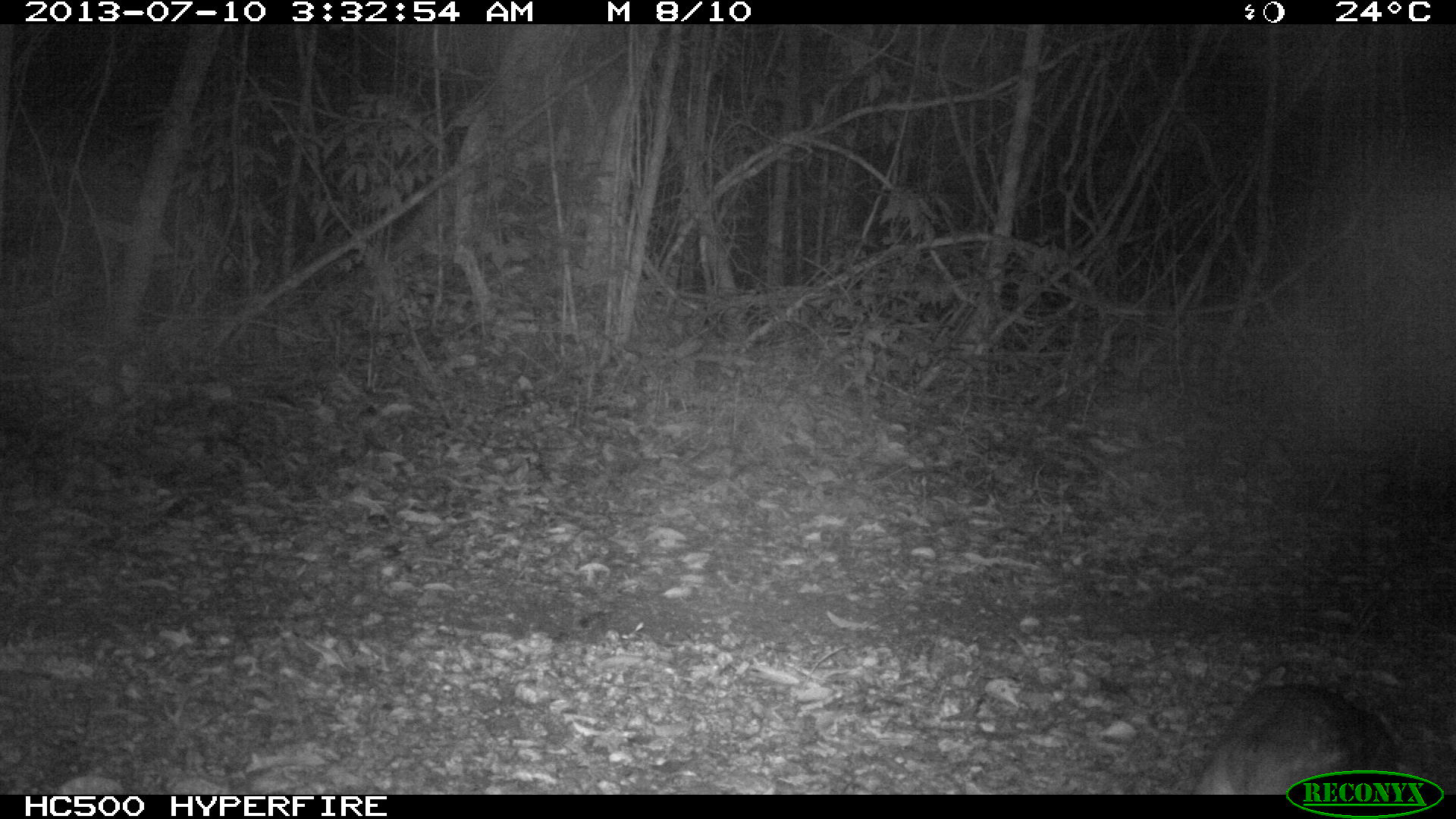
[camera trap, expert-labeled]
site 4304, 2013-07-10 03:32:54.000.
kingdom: Animalia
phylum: Chordata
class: Mammalia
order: Rodentia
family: Cuniculidae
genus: Cuniculus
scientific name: Cuniculus paca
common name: spotted paca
Cuniculus paca (spotted paca), count 1.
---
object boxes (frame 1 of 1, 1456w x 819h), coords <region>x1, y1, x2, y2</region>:
cuniculus paca: <region>1191, 680, 1403, 794</region>